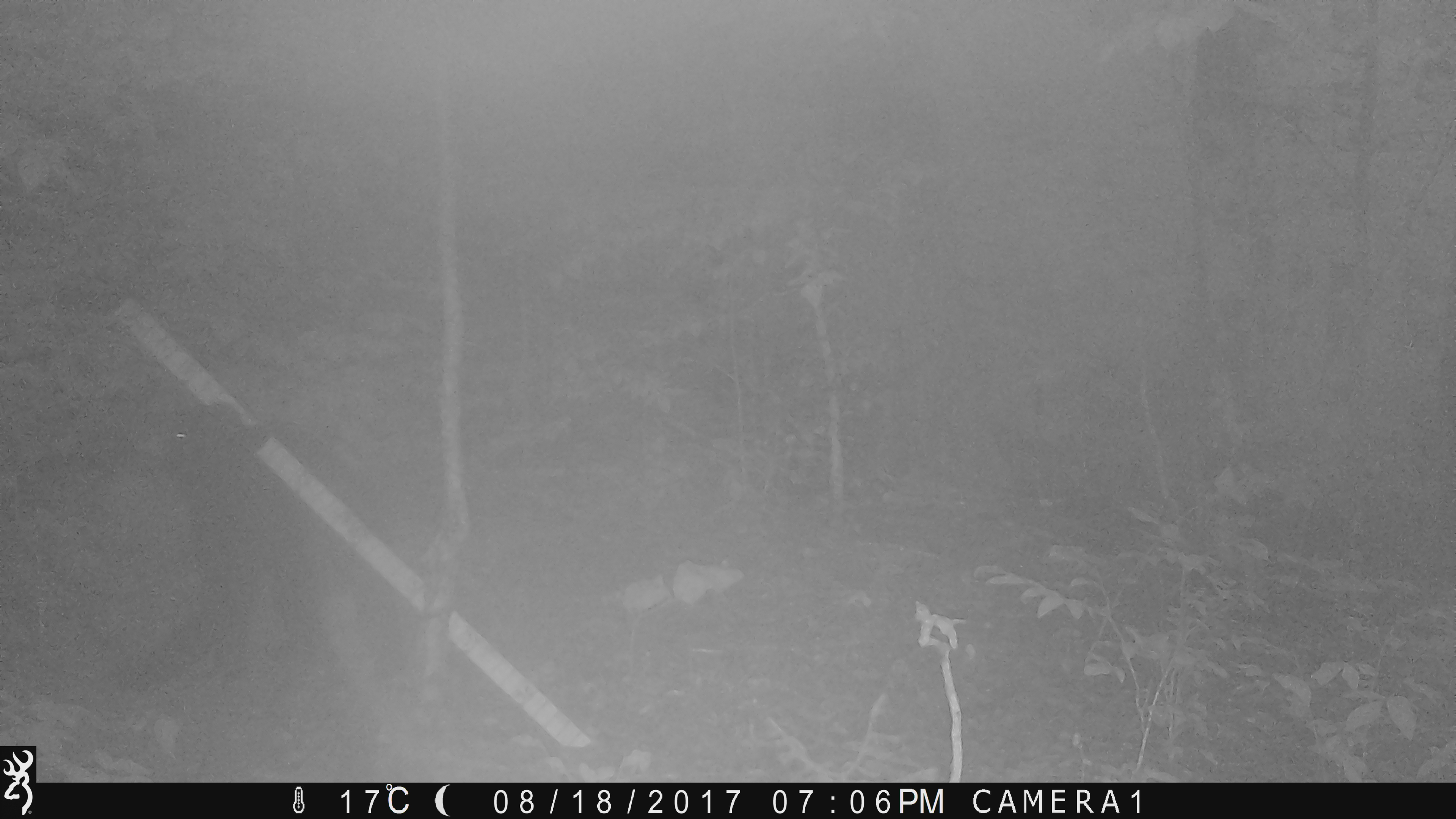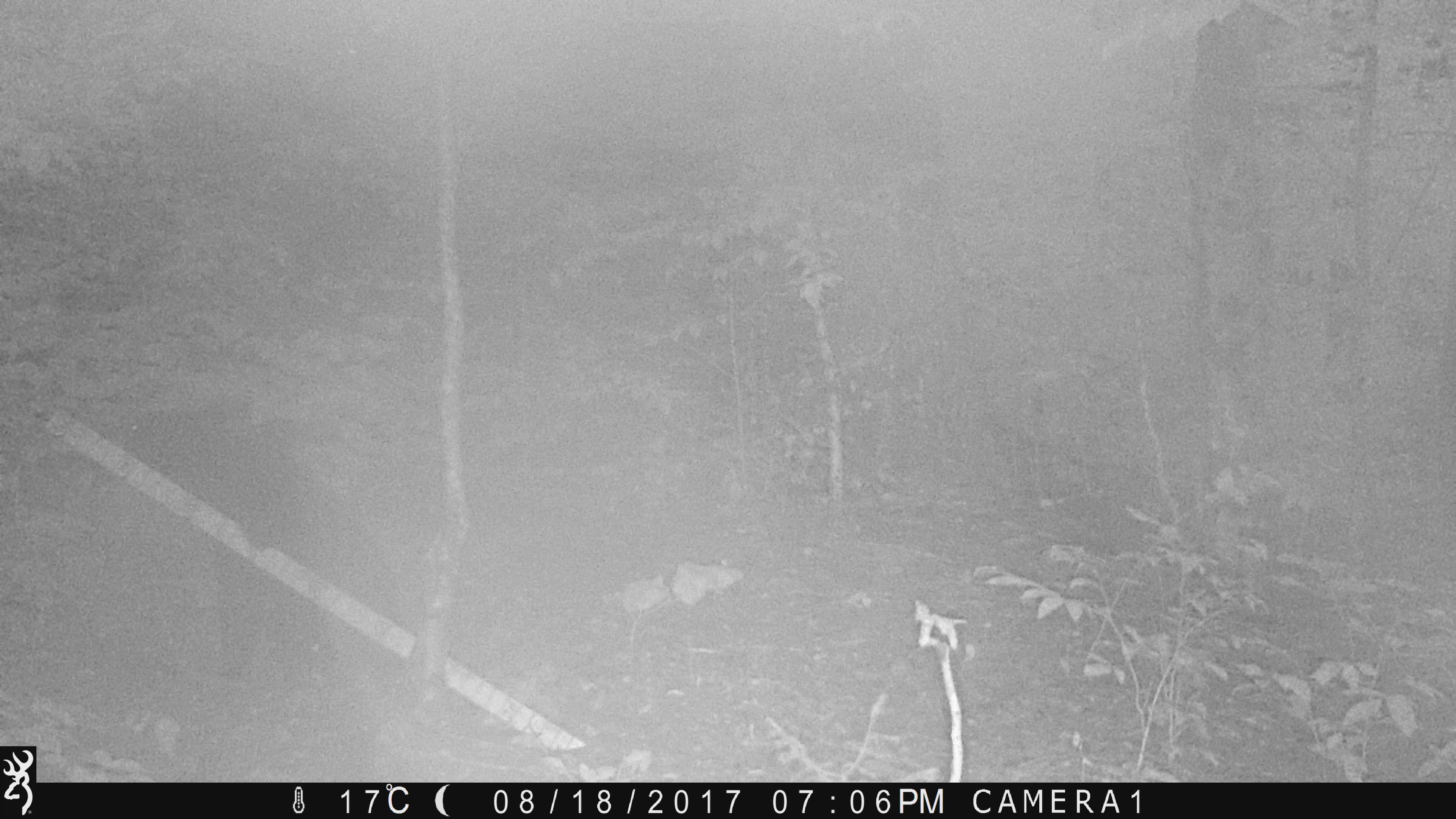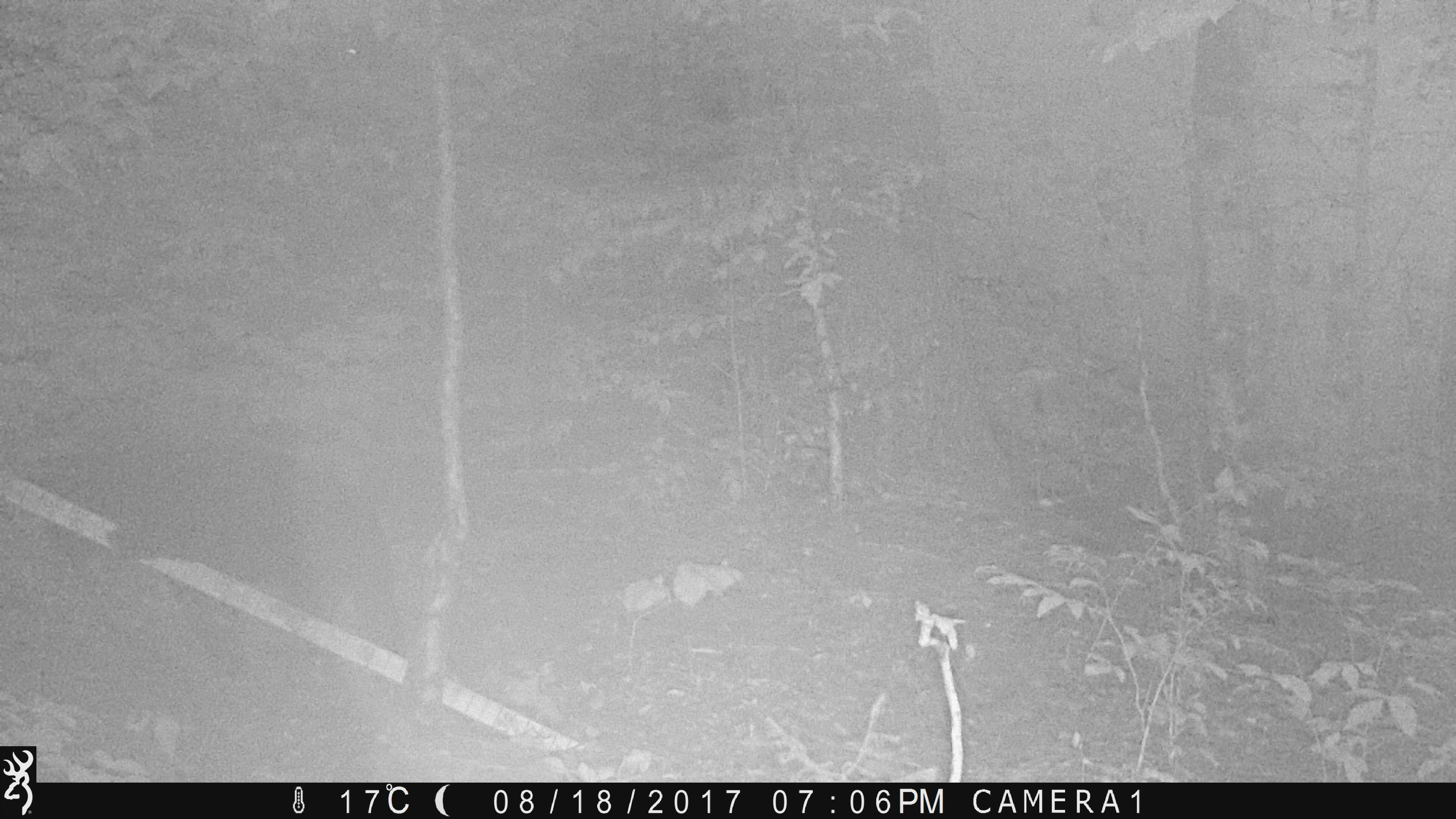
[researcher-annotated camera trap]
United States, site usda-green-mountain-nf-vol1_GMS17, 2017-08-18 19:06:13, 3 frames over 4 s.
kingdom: Animalia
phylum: Chordata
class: Mammalia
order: Carnivora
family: Ursidae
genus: Ursus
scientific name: Ursus americanus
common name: black bear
Black bear (Ursus americanus).